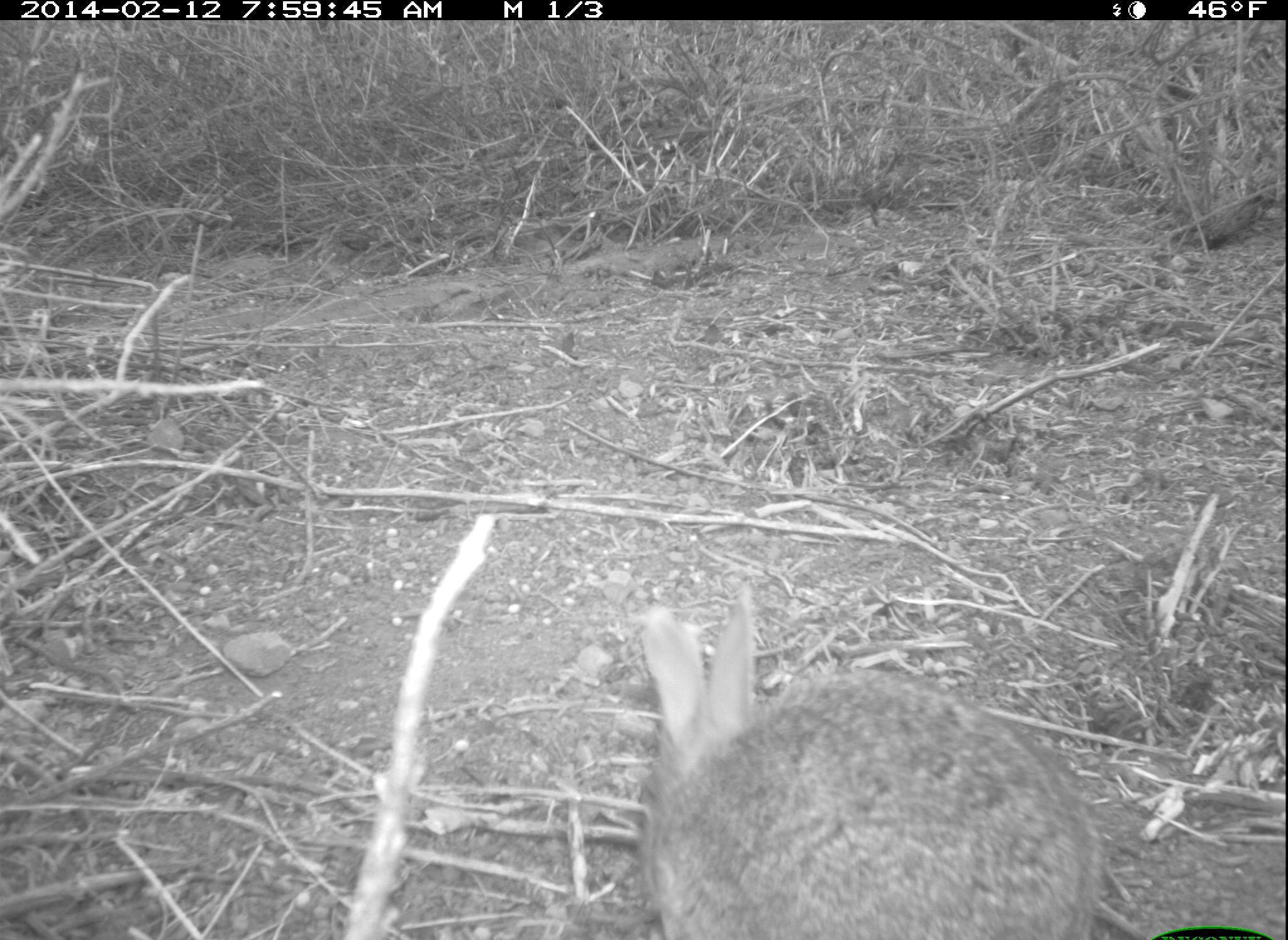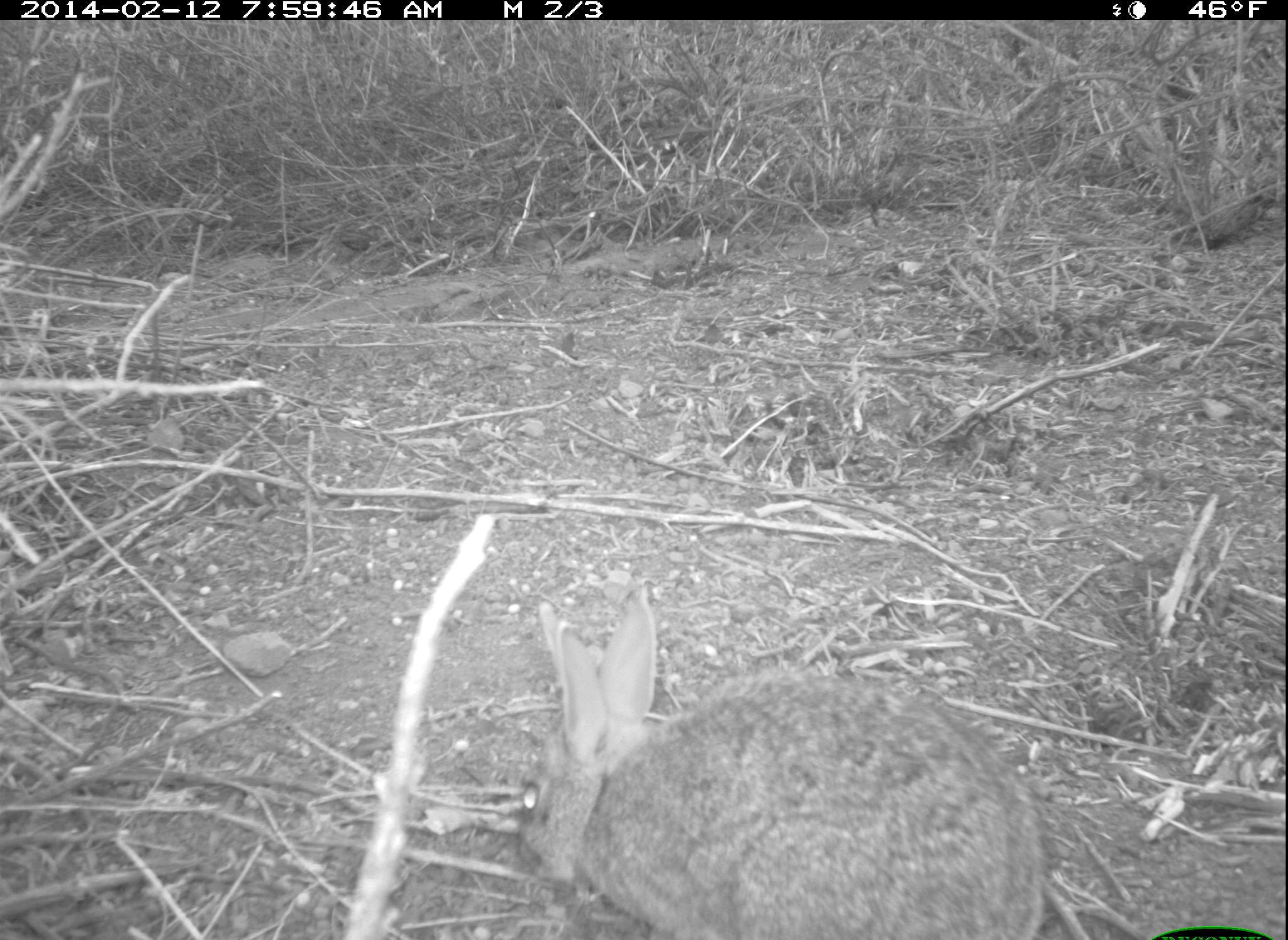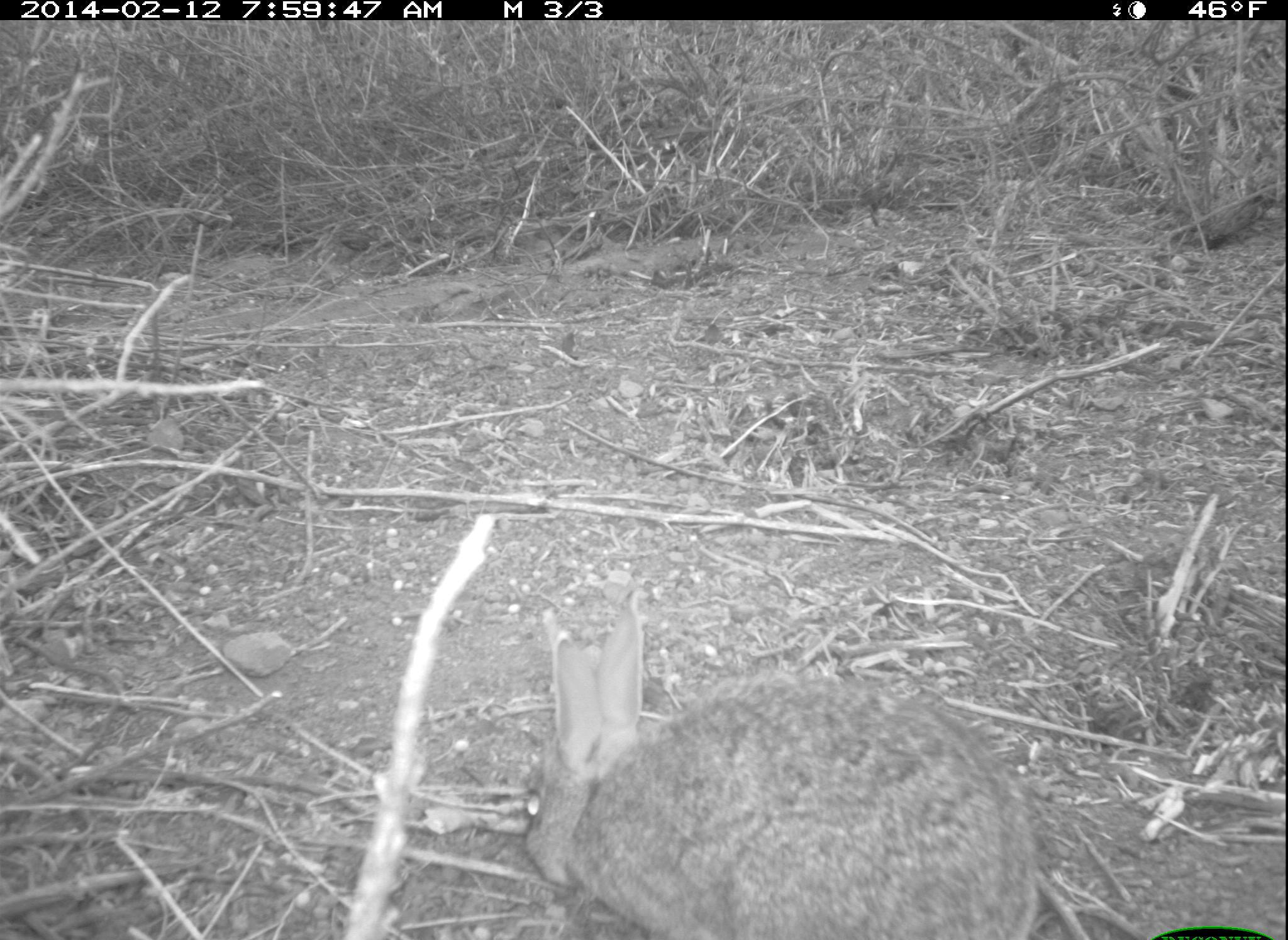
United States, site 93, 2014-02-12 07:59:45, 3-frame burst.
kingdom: Animalia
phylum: Chordata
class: Mammalia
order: Lagomorpha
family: Leporidae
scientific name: Leporidae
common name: rabbits and hares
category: rabbit